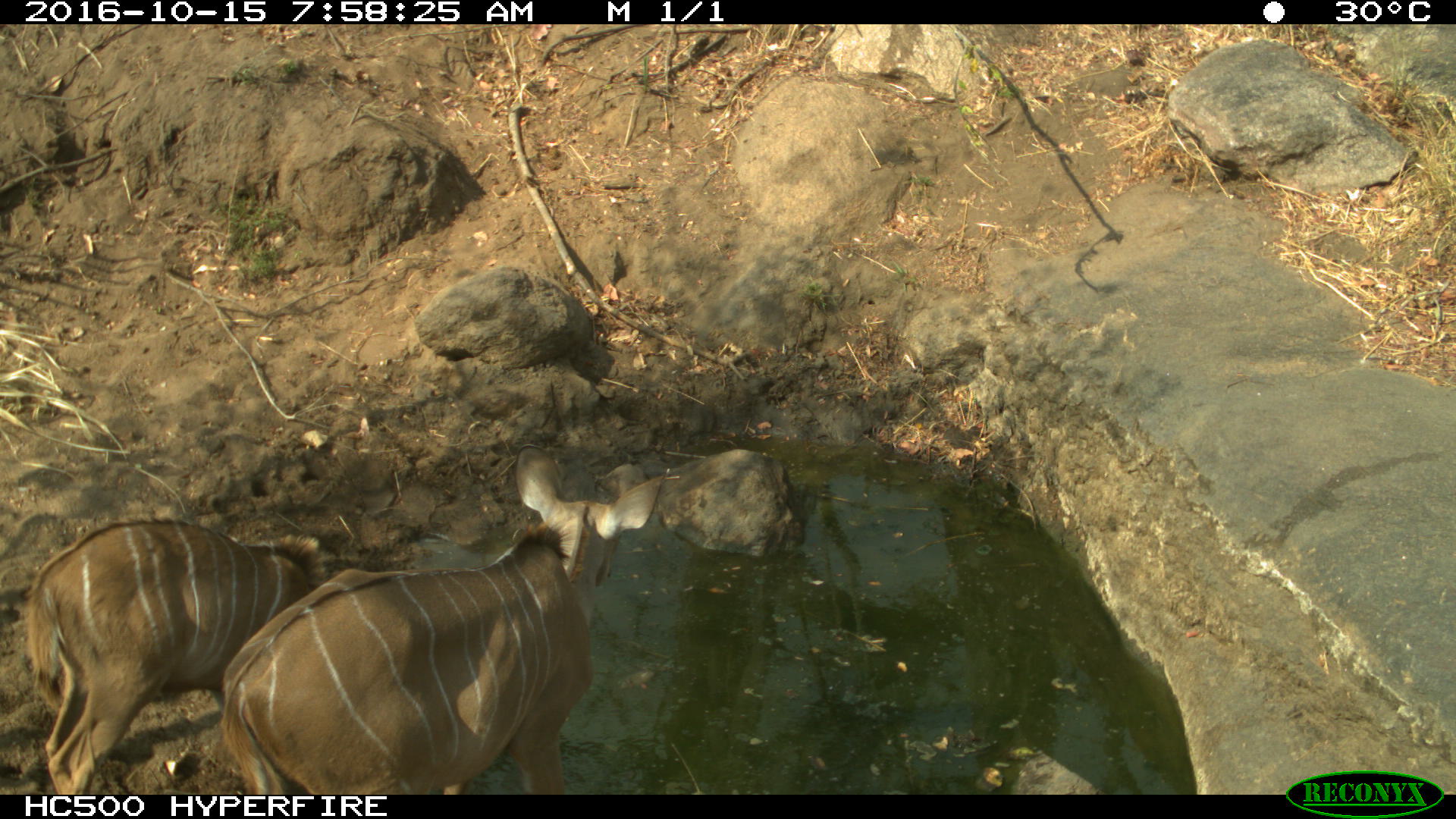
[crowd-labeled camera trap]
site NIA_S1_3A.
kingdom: Animalia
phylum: Chordata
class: Mammalia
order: Artiodactyla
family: Bovidae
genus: Tragelaphus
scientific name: Tragelaphus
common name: kudu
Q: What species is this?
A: Kudu (Tragelaphus).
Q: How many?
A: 2.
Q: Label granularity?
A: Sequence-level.